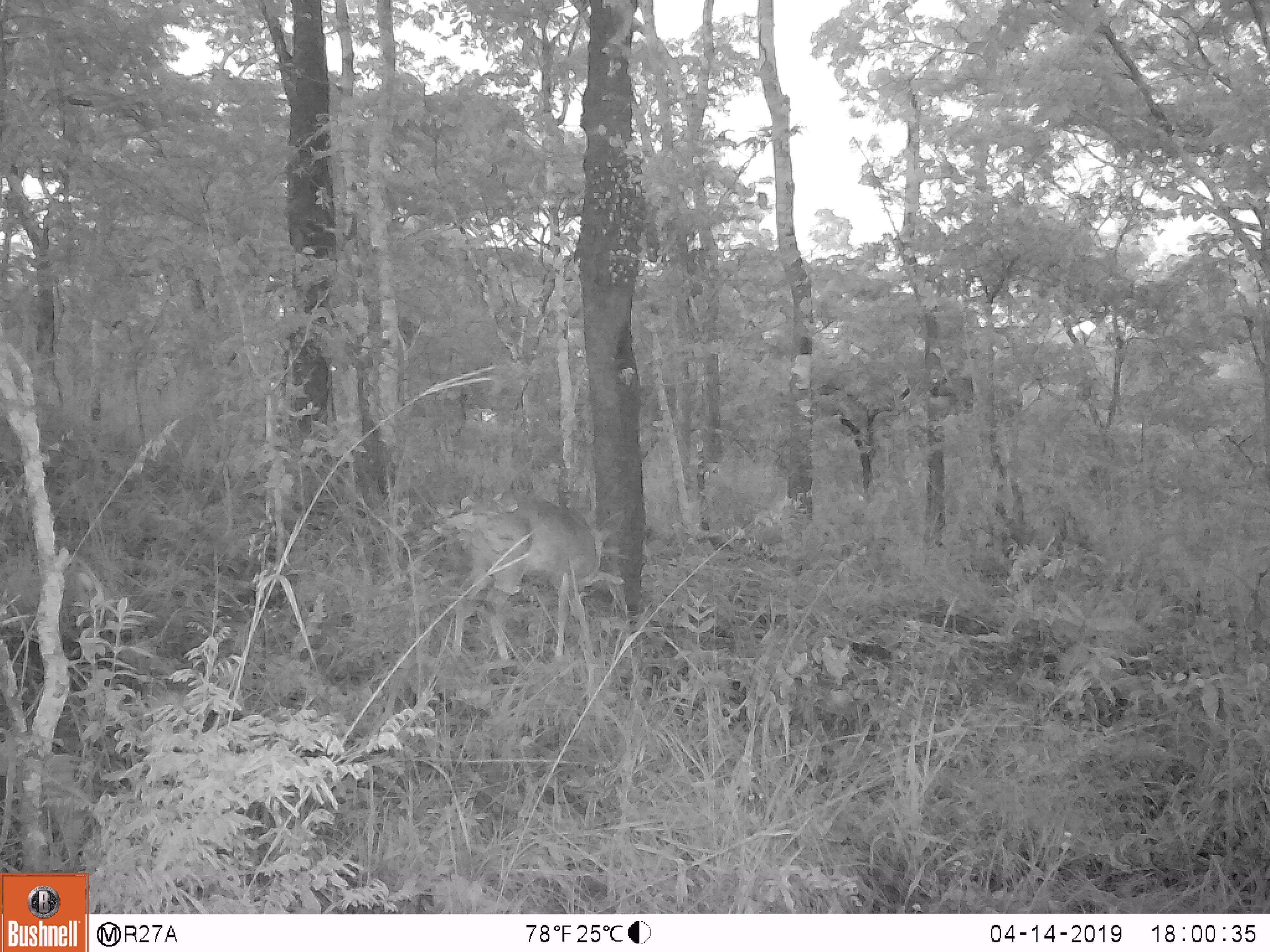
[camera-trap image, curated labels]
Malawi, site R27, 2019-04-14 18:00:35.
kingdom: Animalia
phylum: Chordata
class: Mammalia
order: Artiodactyla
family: Bovidae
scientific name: Antilopinae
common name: small antelope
Small antelope (Antilopinae), count 1.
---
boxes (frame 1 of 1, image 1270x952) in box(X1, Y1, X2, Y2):
small antelope: box(433, 462, 615, 691)